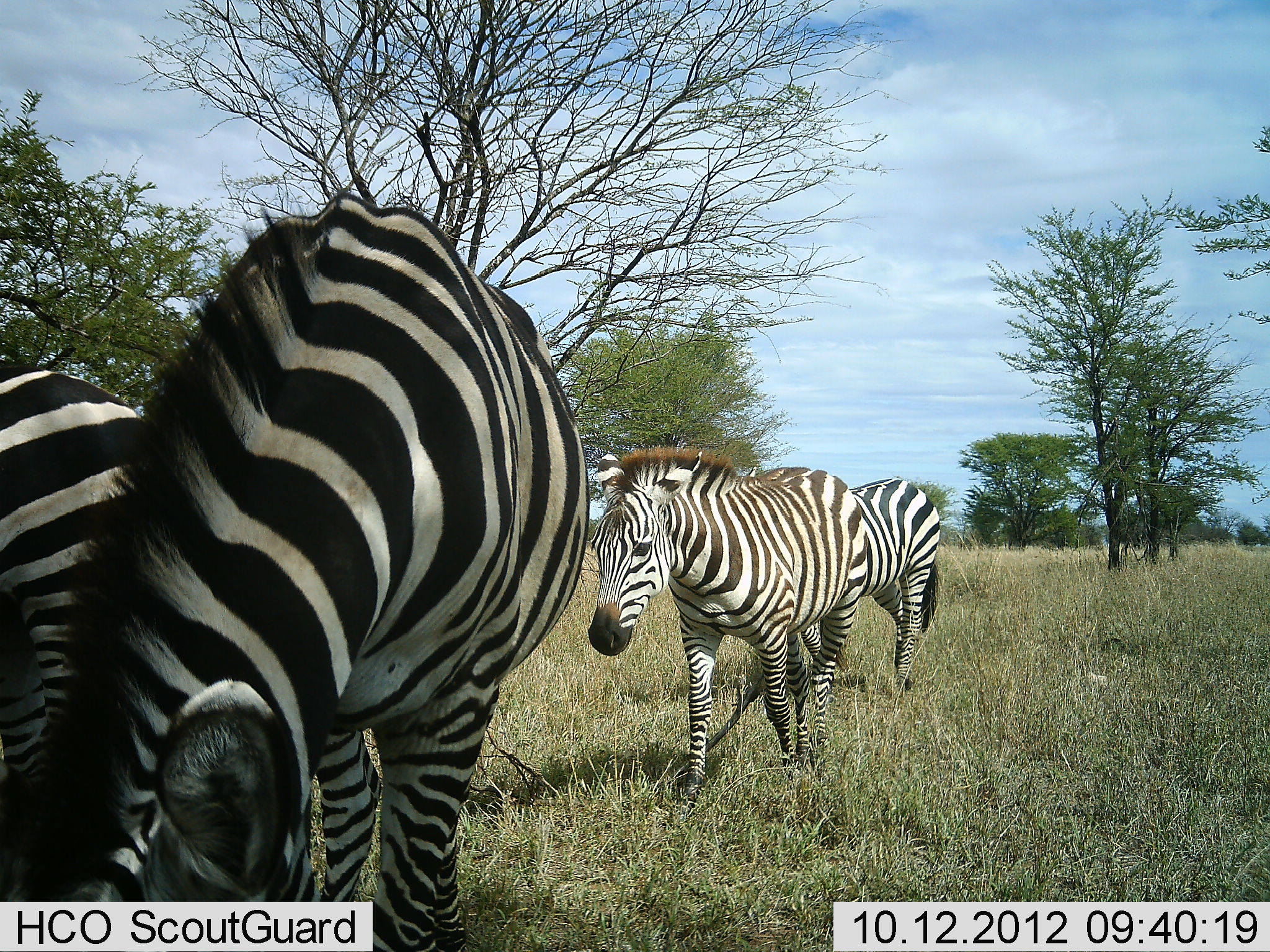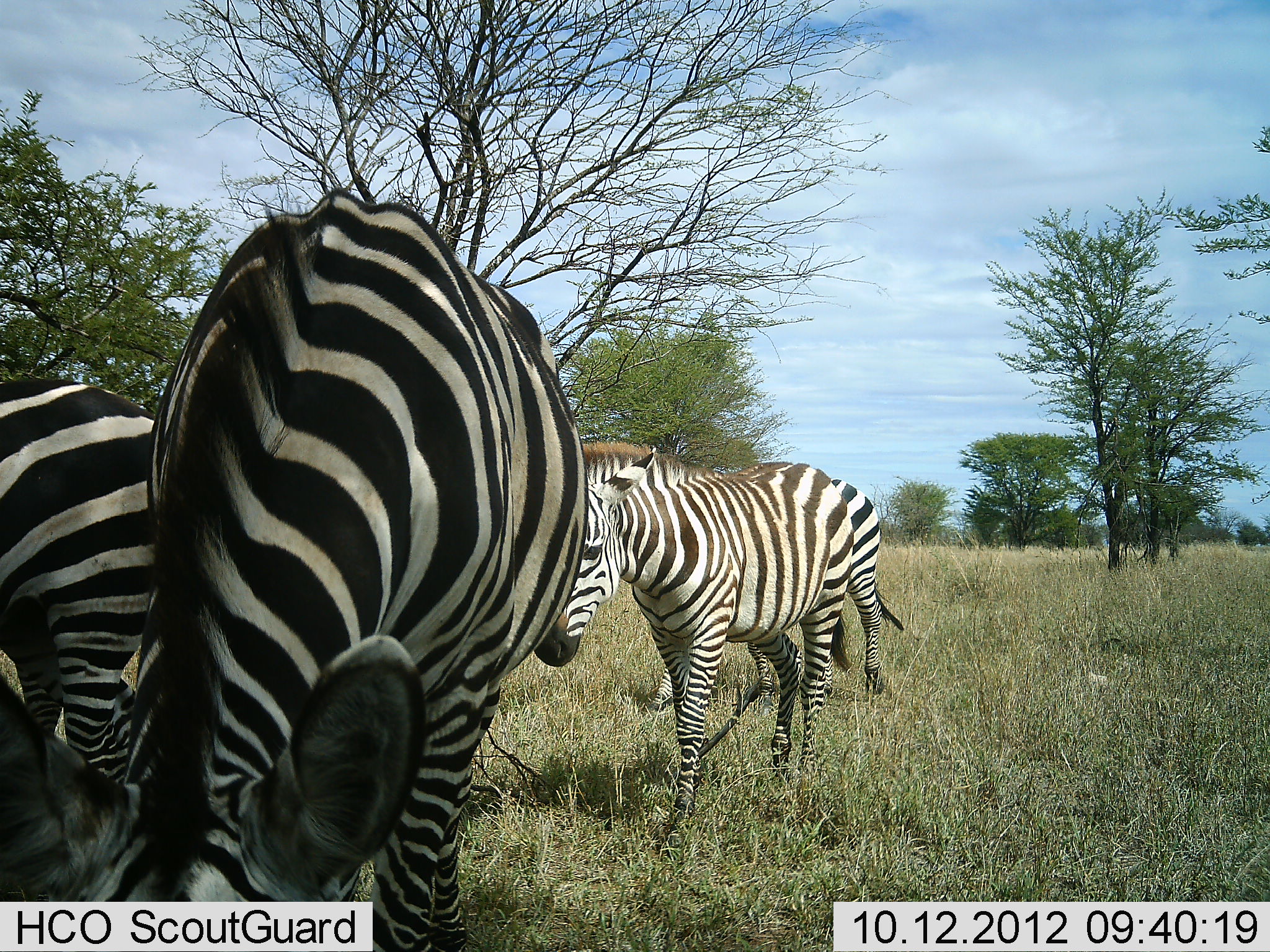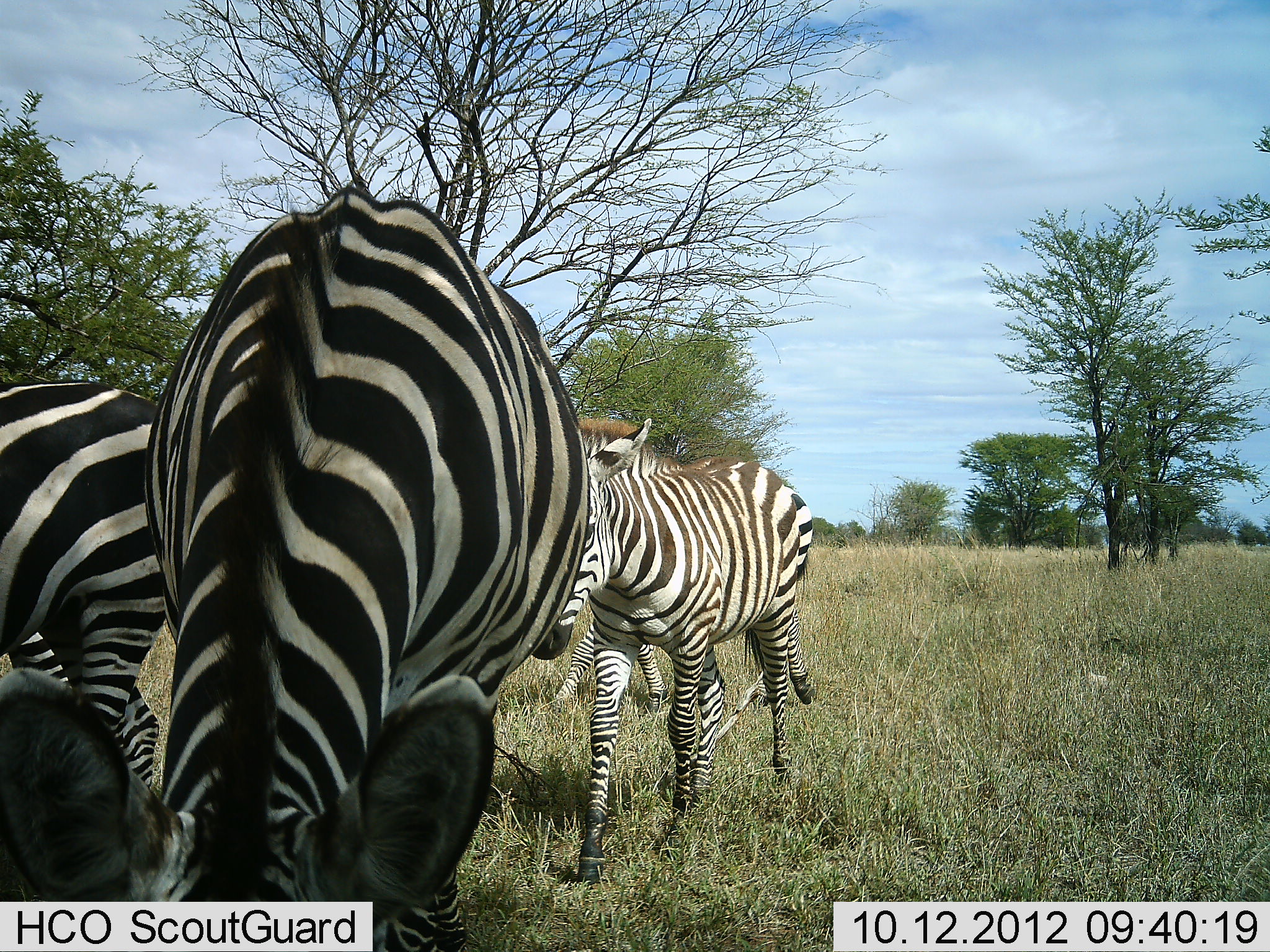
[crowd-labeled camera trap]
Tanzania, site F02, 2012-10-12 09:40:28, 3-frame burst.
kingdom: Animalia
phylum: Chordata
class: Mammalia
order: Perissodactyla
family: Equidae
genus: Equus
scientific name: Equus quagga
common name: plains zebra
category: zebra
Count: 4.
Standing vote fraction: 40%.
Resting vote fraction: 0%.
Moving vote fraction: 50%.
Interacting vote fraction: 0%.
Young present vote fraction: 20%.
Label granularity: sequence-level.